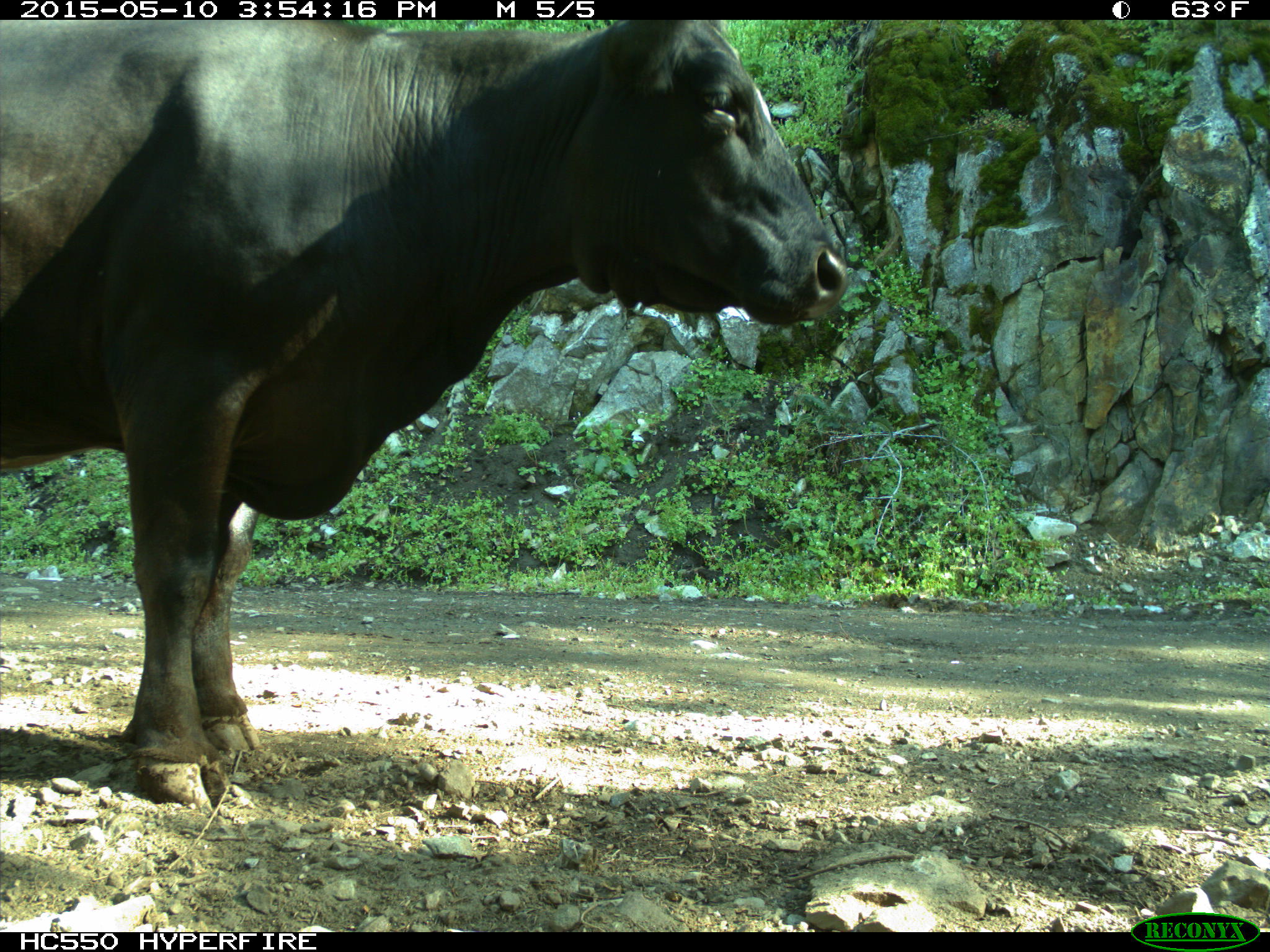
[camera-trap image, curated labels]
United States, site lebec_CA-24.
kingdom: Animalia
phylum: Chordata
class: Mammalia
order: Artiodactyla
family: Bovidae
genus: Bos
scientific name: Bos taurus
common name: domestic cow